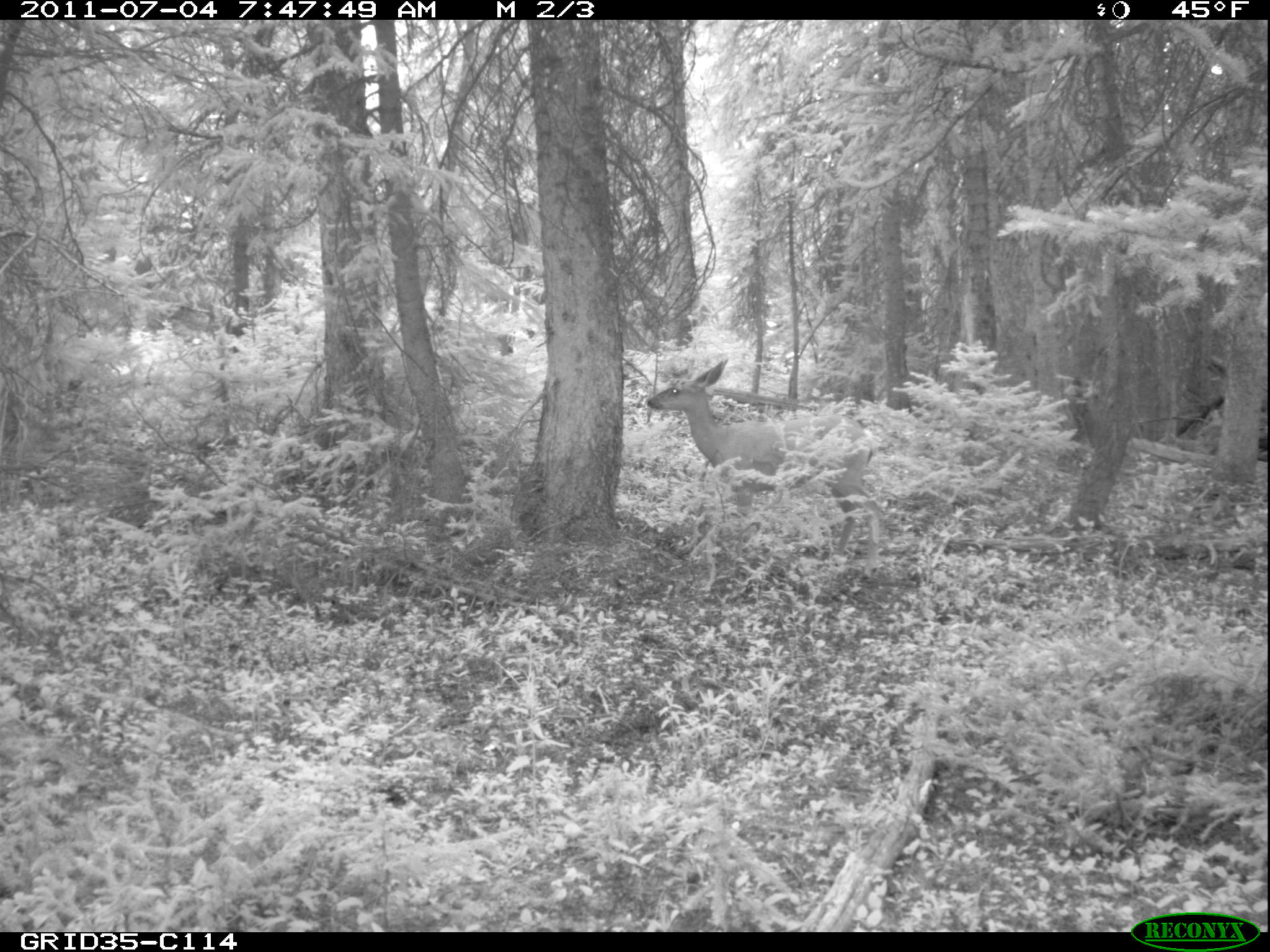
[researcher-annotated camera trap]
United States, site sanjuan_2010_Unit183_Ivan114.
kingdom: Animalia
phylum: Chordata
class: Mammalia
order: Artiodactyla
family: Cervidae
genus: Odocoileus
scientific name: Odocoileus hemionus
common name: mule deer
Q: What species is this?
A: Odocoileus hemionus (mule deer).